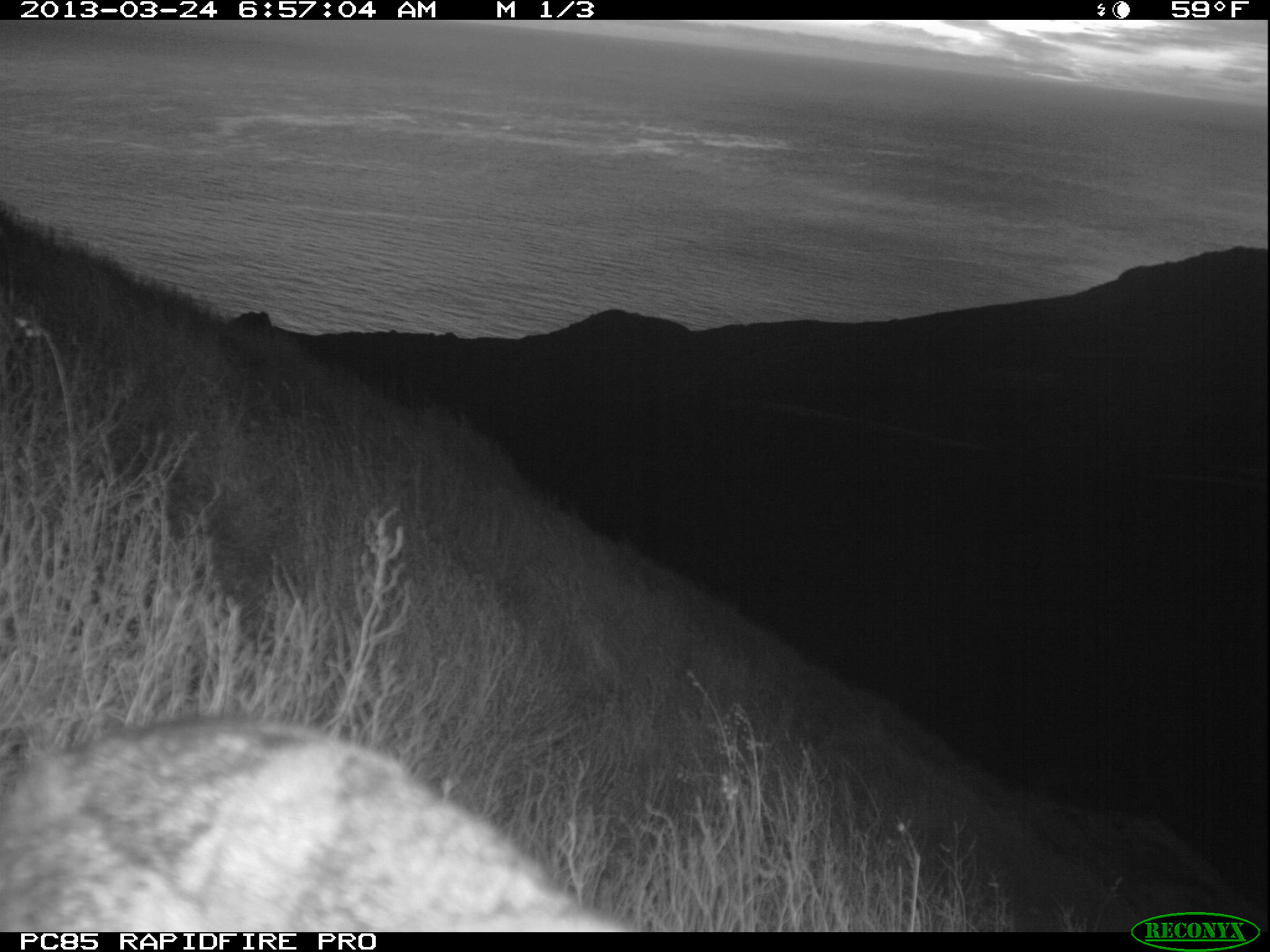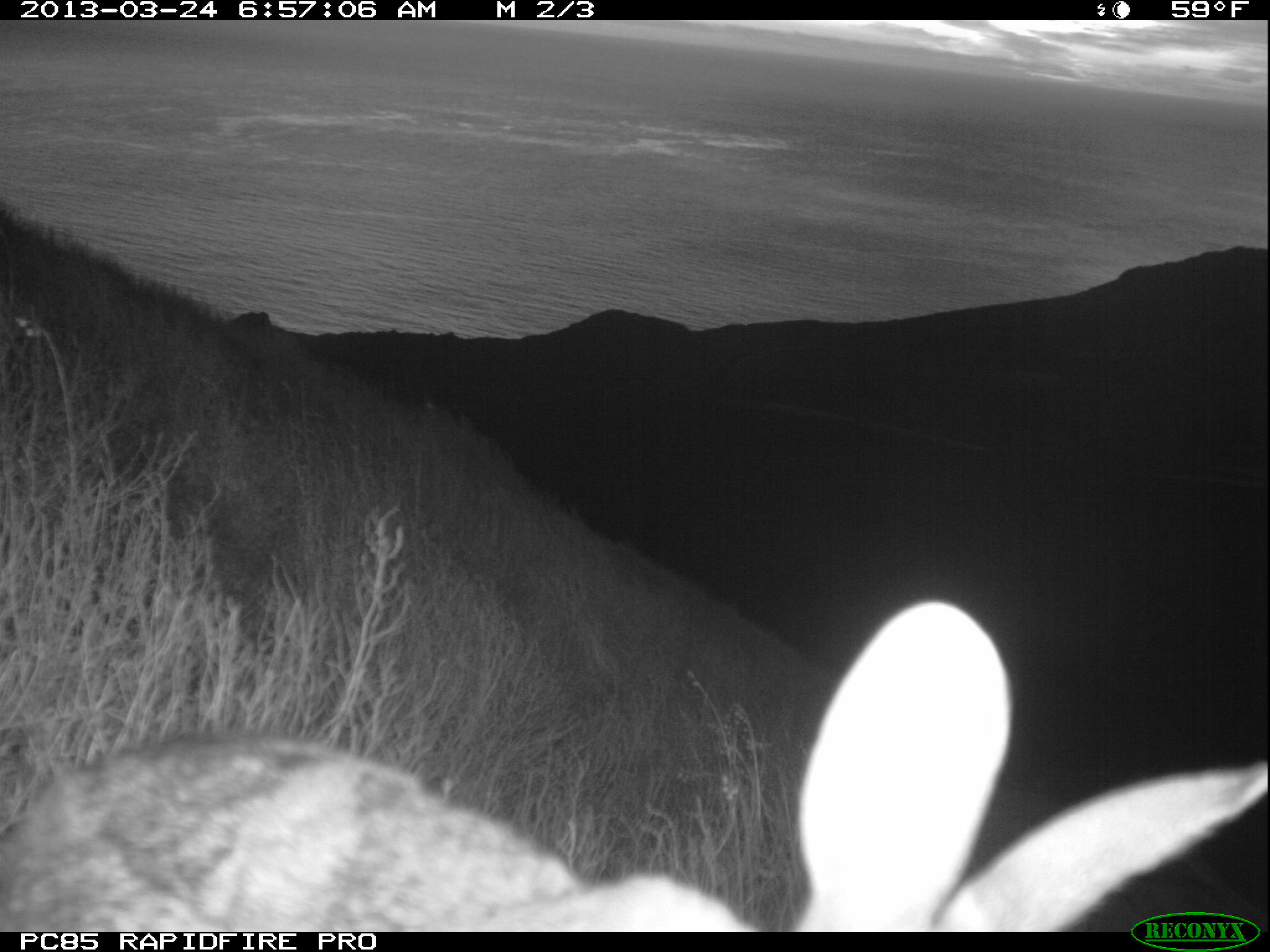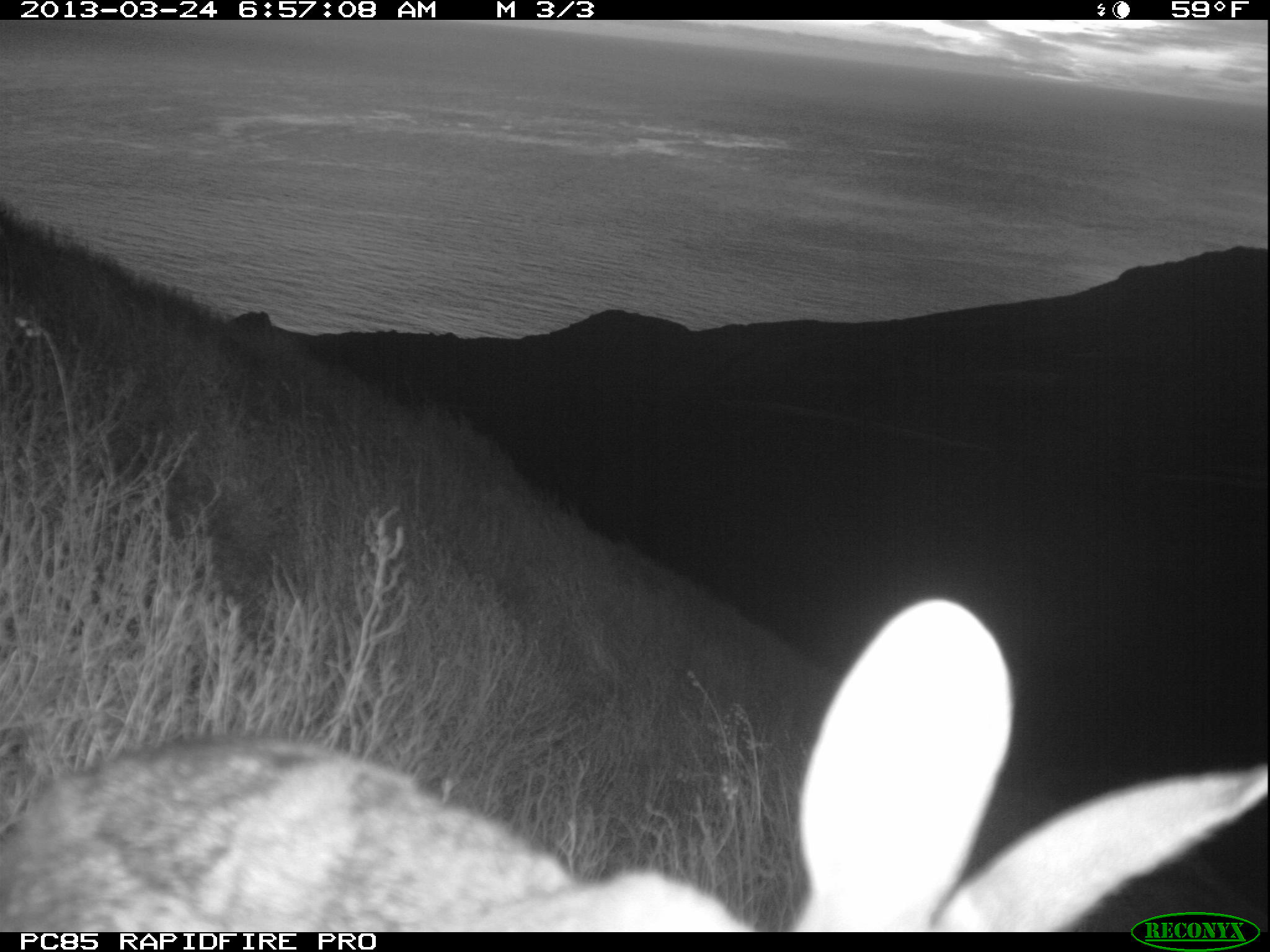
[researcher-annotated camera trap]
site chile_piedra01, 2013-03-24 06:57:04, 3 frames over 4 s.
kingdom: Animalia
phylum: Chordata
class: Mammalia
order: Lagomorpha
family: Leporidae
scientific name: Leporidae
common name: rabbits and hares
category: rabbit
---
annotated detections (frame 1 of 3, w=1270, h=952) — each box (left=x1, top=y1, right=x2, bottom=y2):
rabbit: (left=3, top=714, right=637, bottom=932)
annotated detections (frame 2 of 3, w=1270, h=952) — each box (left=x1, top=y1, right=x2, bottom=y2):
rabbit: (left=0, top=606, right=1270, bottom=937)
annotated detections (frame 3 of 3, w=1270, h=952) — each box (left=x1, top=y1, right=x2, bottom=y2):
rabbit: (left=0, top=600, right=1258, bottom=936)